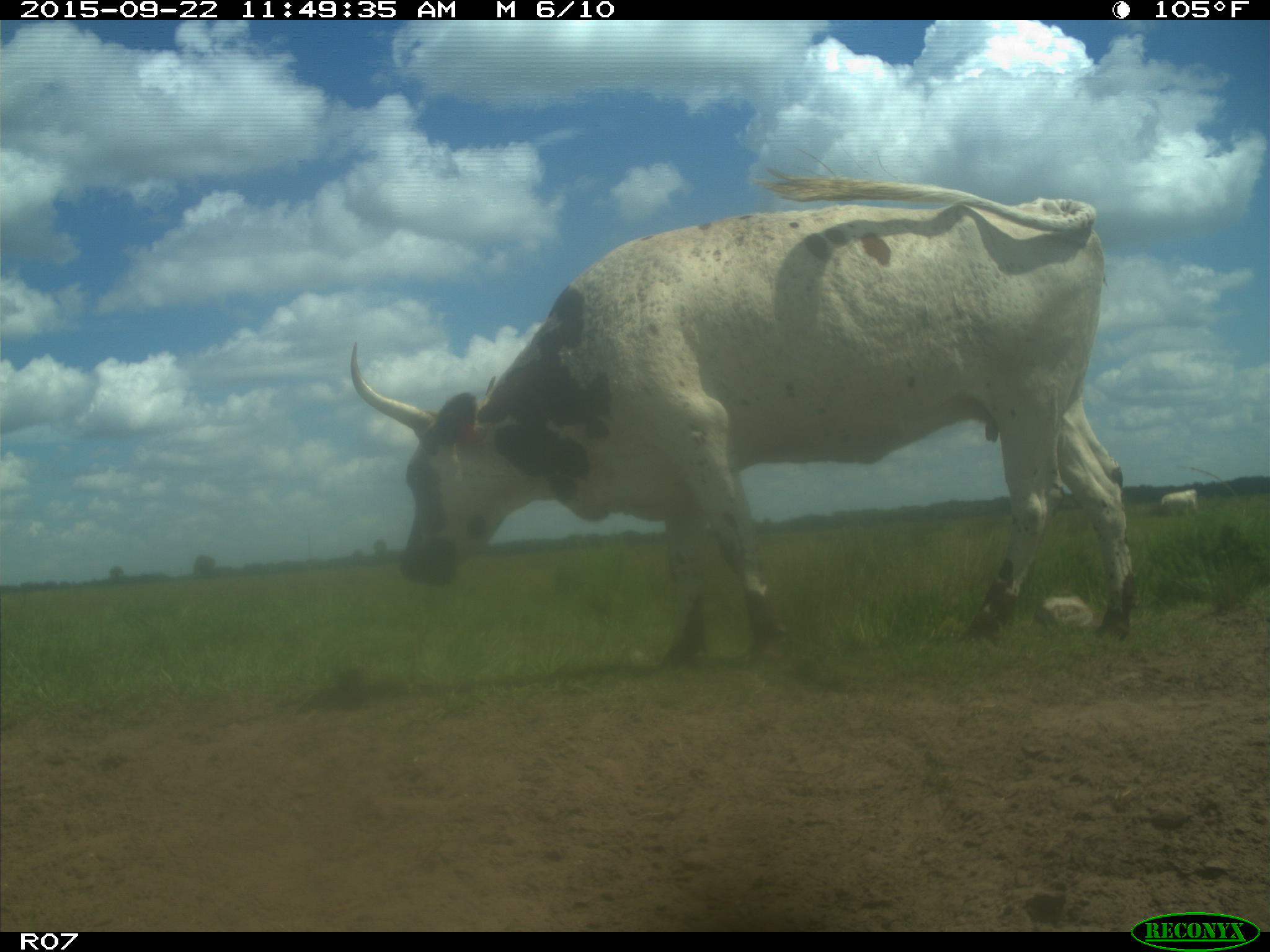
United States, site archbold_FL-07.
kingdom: Animalia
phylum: Chordata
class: Mammalia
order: Artiodactyla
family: Bovidae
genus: Bos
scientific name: Bos taurus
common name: domestic cow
Bos taurus (domestic cow).